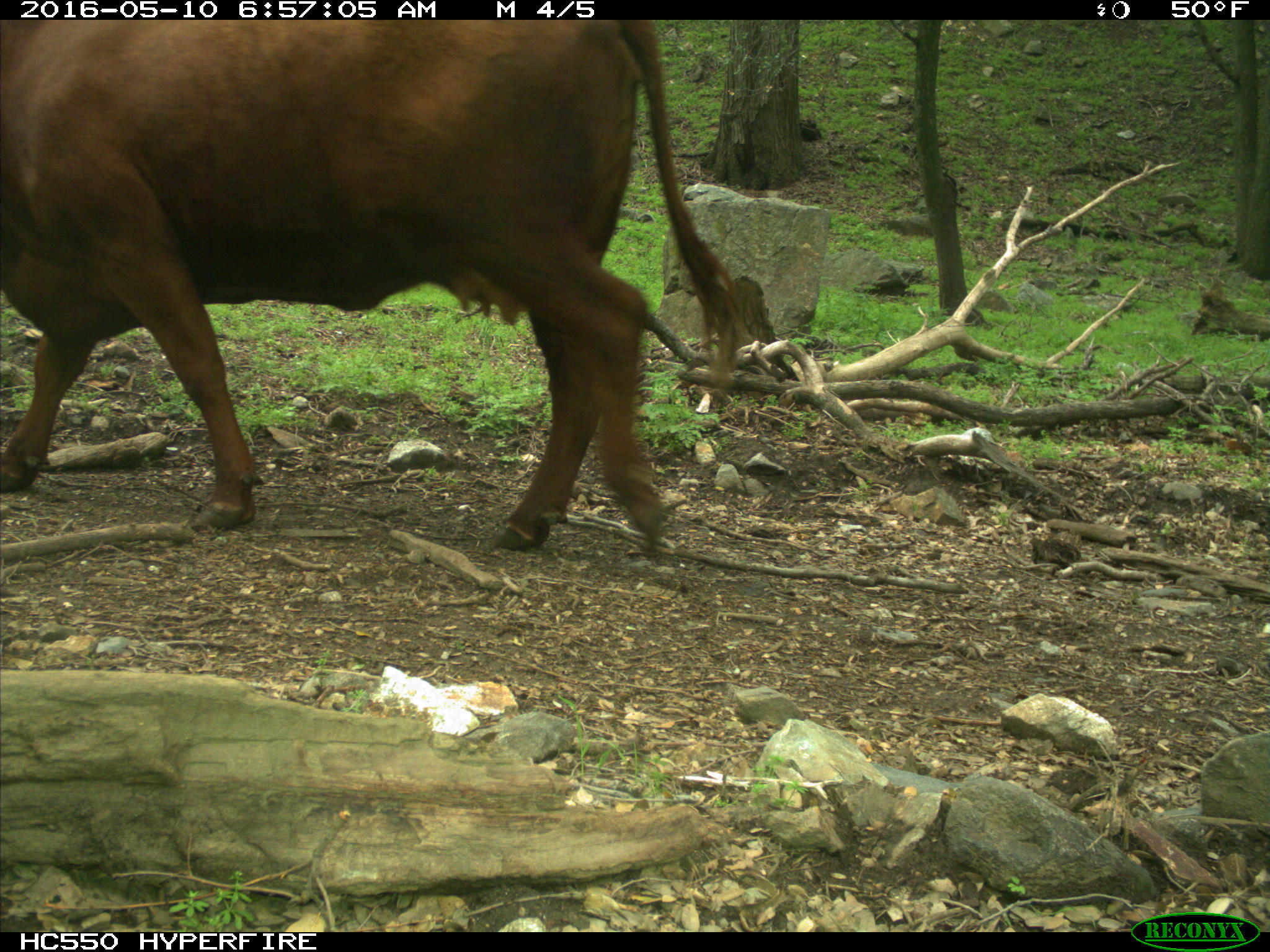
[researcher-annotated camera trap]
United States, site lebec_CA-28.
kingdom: Animalia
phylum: Chordata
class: Mammalia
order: Artiodactyla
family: Bovidae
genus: Bos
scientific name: Bos taurus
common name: domestic cow